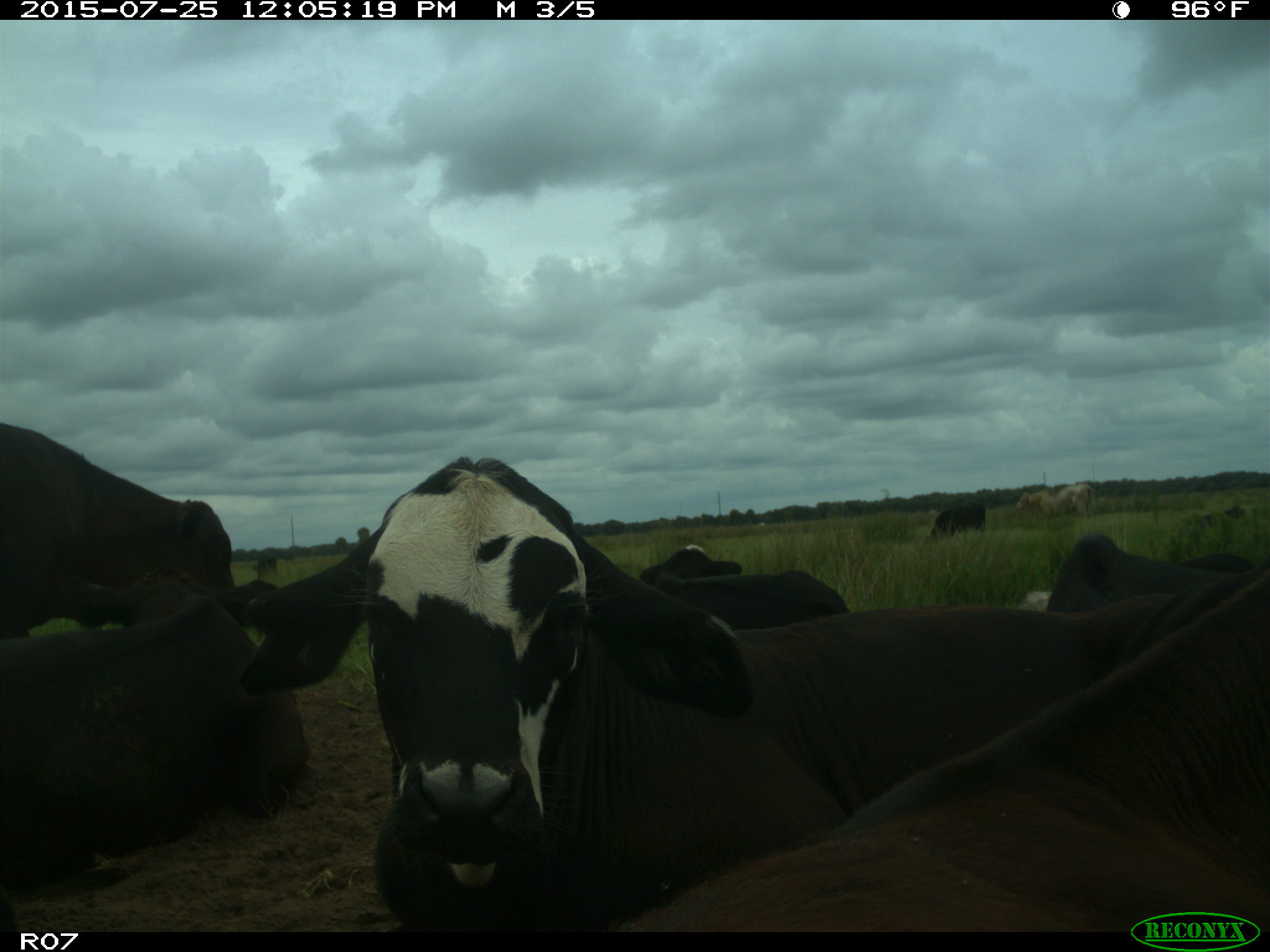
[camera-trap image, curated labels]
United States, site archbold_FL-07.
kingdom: Animalia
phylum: Chordata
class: Mammalia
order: Artiodactyla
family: Bovidae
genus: Bos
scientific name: Bos taurus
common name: domestic cow